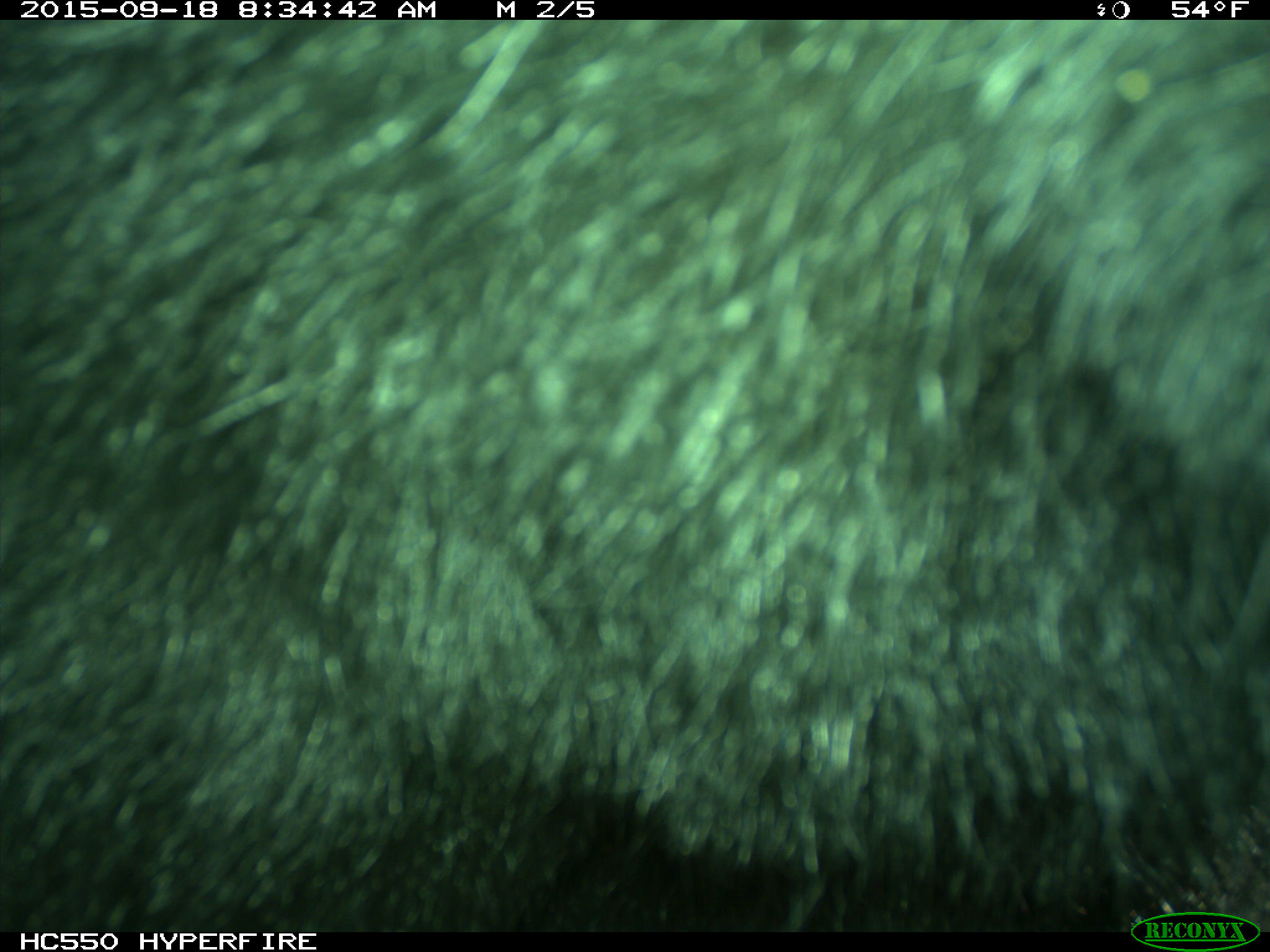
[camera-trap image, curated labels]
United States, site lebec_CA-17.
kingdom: Animalia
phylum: Chordata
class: Mammalia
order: Carnivora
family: Ursidae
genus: Ursus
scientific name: Ursus americanus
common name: american black bear